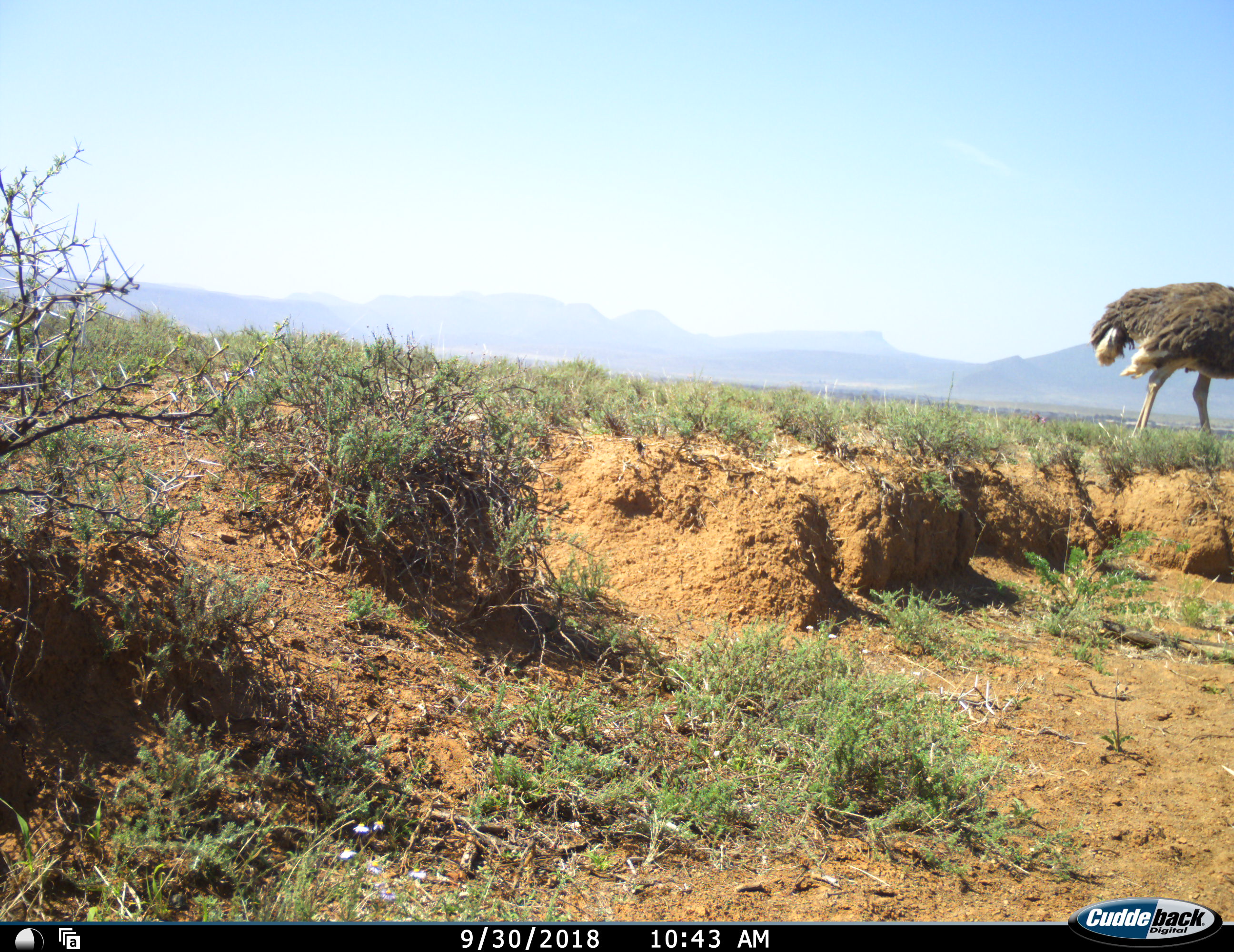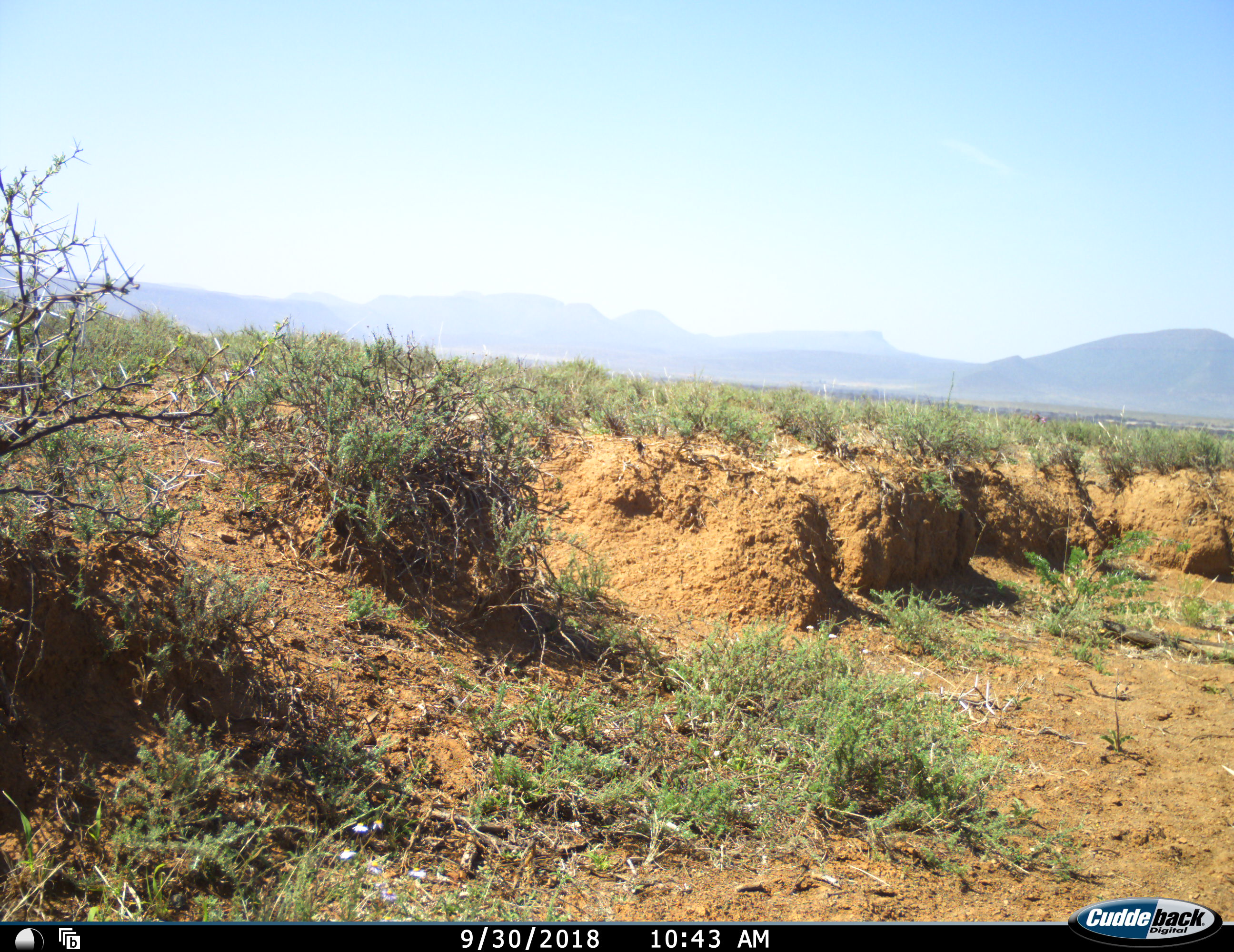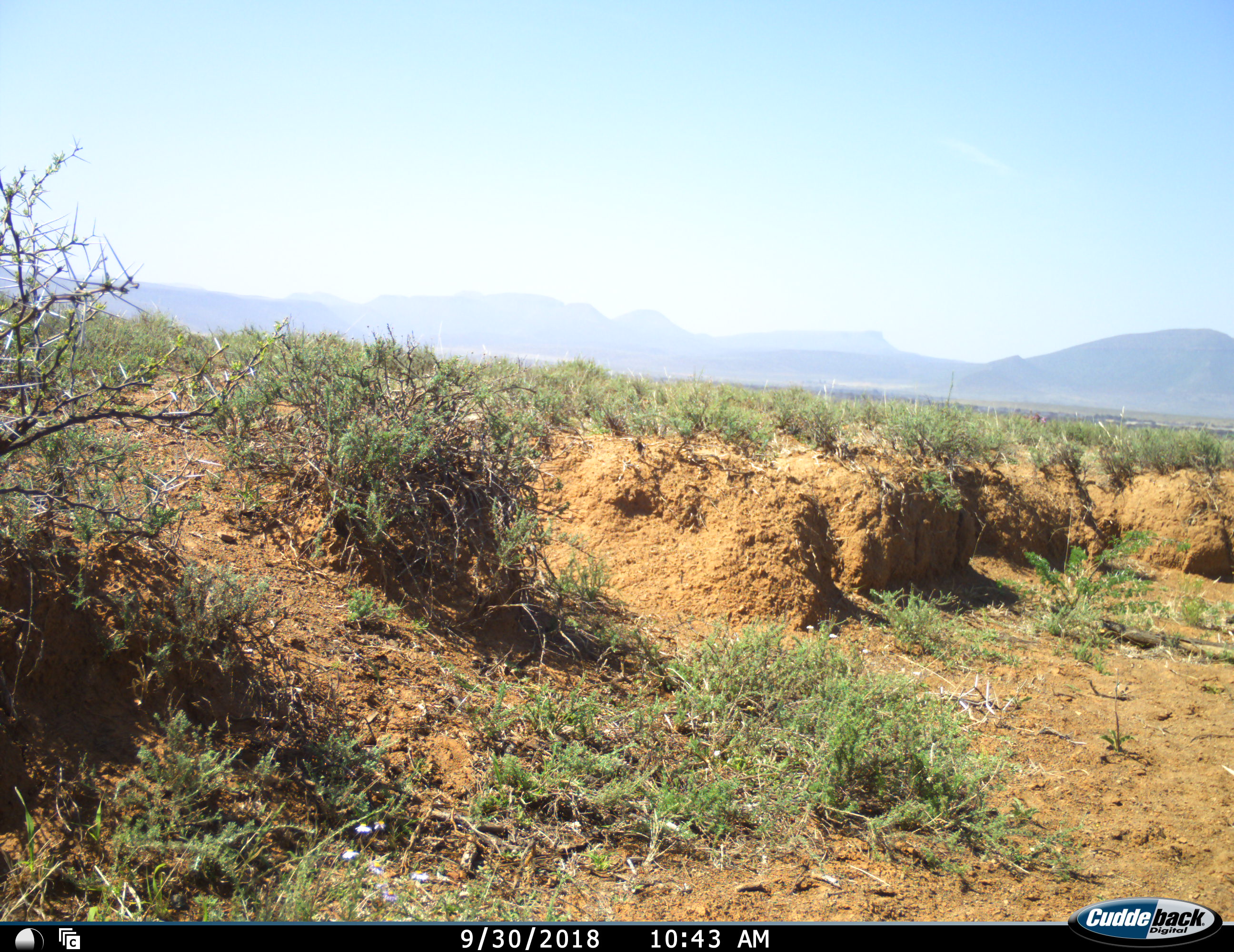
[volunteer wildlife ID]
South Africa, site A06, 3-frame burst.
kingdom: Animalia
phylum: Chordata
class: Aves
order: Struthioniformes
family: Struthionidae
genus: Struthio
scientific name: Struthio camelus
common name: ostrich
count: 1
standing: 0%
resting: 0%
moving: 100%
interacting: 0%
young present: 0%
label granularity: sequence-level